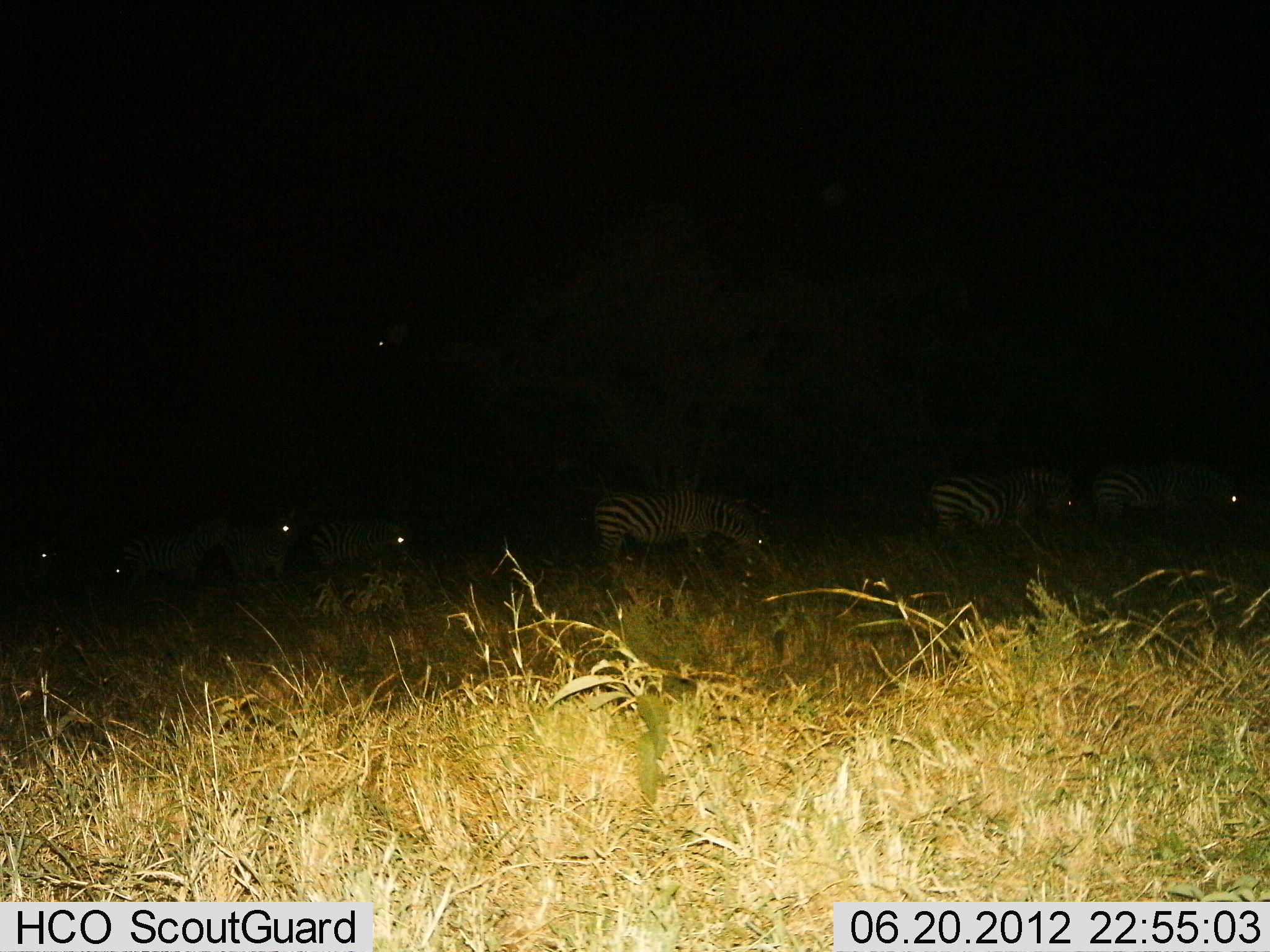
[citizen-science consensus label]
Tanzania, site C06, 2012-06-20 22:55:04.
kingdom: Animalia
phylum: Chordata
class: Mammalia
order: Perissodactyla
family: Equidae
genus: Equus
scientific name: Equus quagga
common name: plains zebra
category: zebra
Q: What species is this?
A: Zebra (plains zebra) (Equus quagga).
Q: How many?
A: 7.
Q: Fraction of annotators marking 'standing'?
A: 50%.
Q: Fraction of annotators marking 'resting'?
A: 0%.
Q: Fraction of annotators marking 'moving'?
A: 40%.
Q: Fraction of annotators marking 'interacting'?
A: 0%.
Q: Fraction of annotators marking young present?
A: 0%.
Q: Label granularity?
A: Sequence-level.